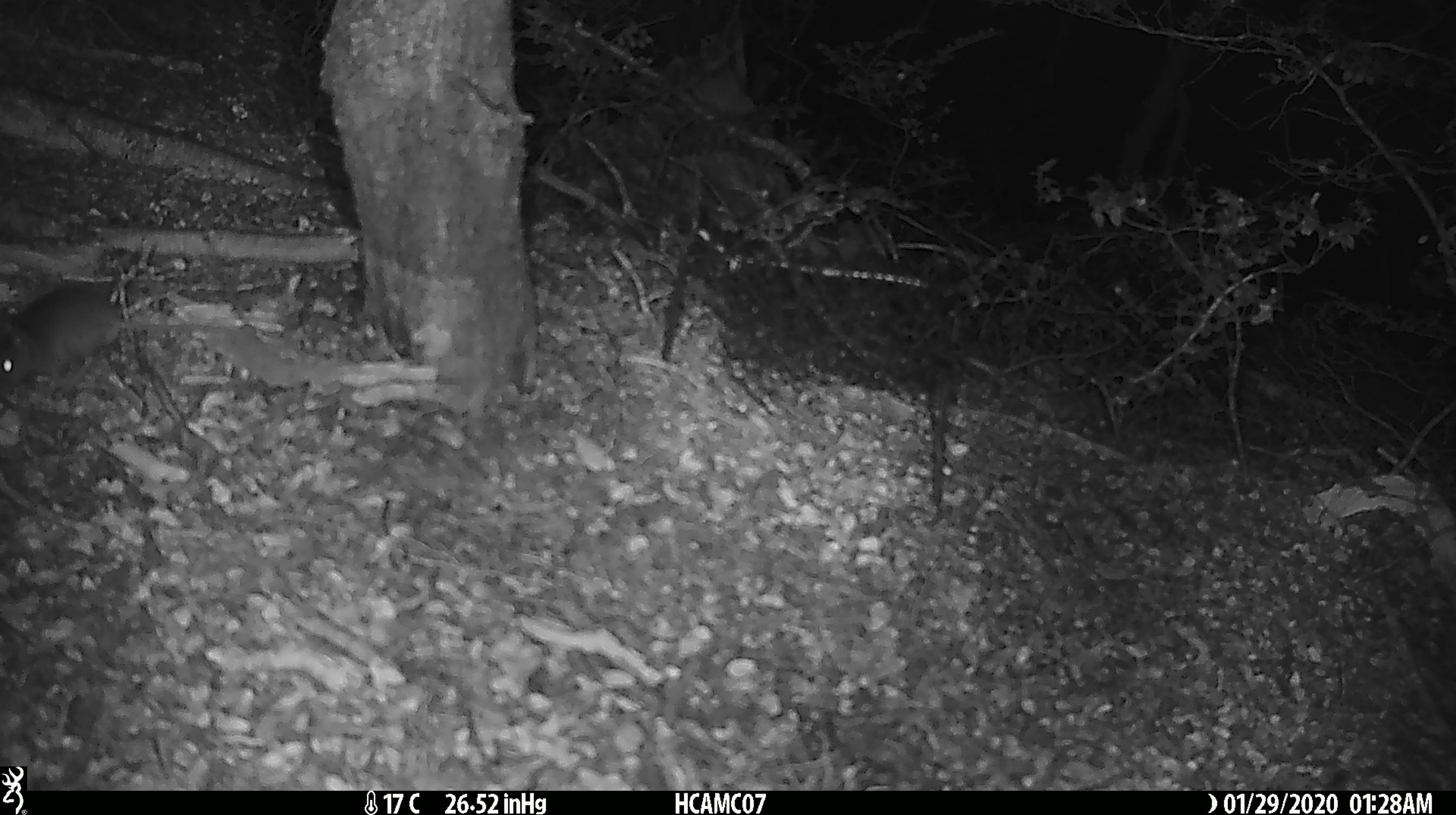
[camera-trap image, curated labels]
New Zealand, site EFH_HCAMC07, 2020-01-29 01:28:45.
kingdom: Animalia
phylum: Chordata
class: Mammalia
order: Rodentia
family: Muridae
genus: Mus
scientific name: Mus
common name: mouse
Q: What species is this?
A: Mouse (Mus).